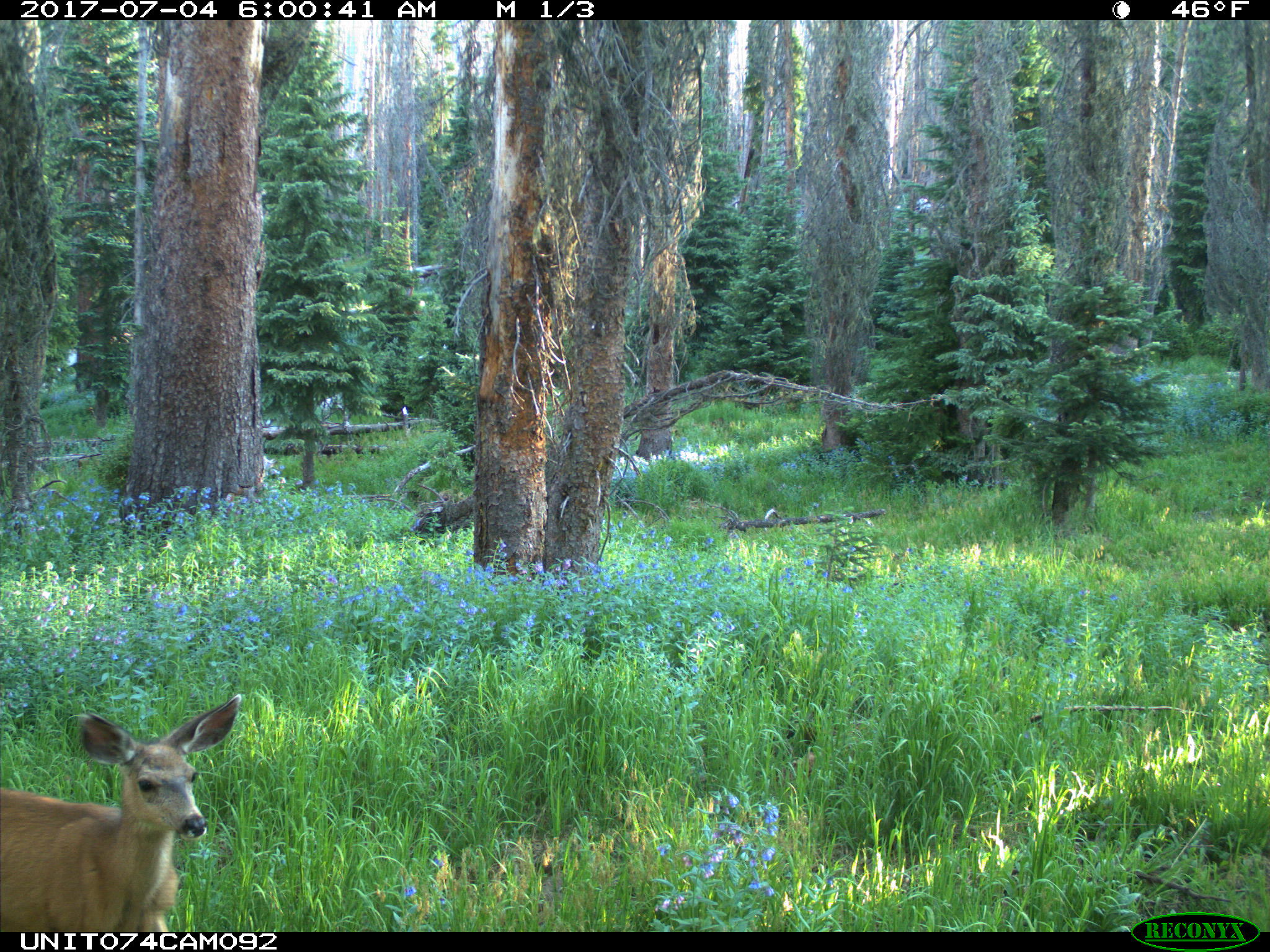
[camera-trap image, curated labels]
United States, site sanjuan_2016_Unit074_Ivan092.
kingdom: Animalia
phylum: Chordata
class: Mammalia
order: Artiodactyla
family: Cervidae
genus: Odocoileus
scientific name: Odocoileus hemionus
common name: mule deer